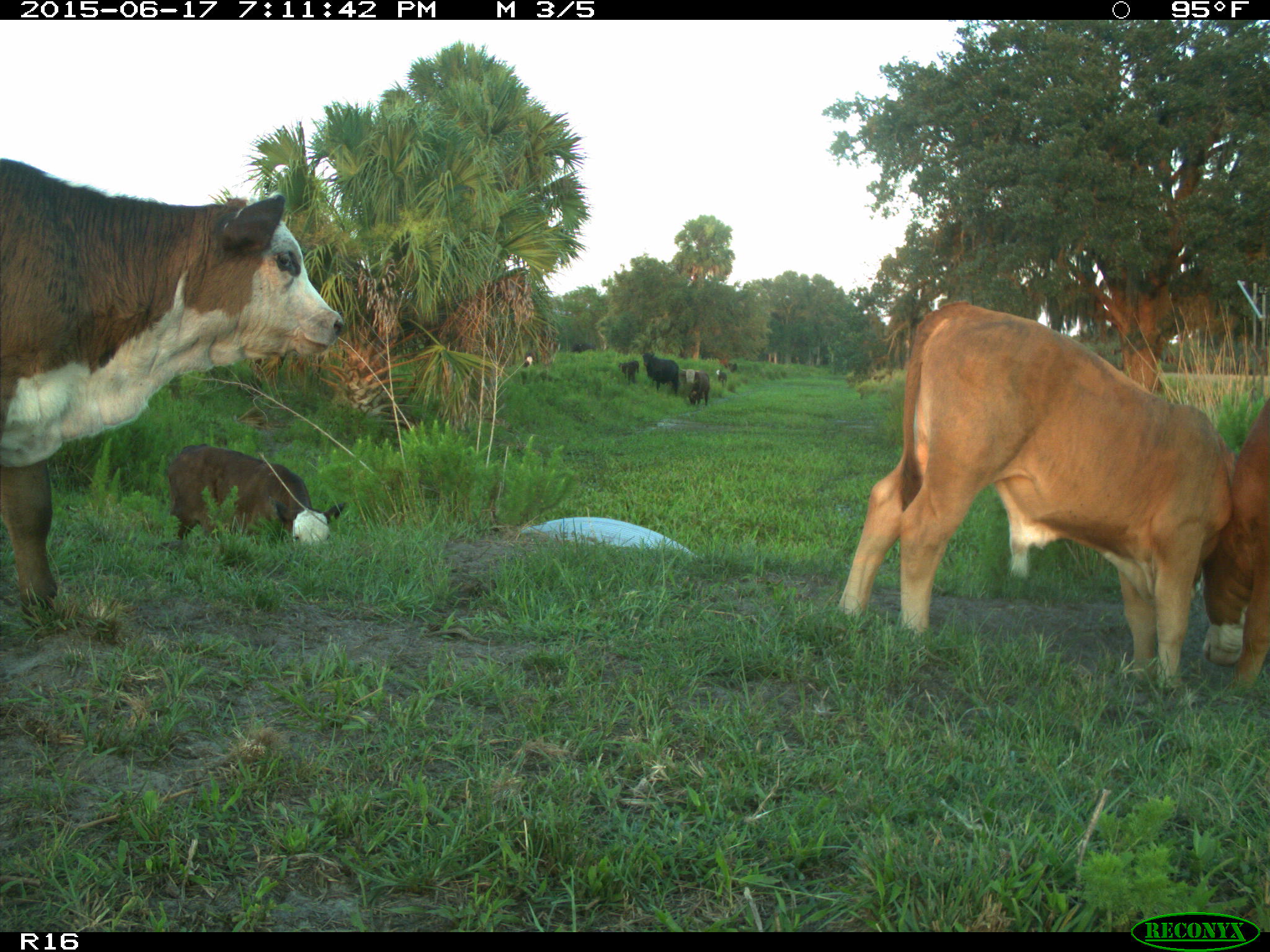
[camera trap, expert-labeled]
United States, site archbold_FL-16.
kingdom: Animalia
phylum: Chordata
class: Mammalia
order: Artiodactyla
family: Bovidae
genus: Bos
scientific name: Bos taurus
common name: domestic cow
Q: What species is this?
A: Bos taurus (domestic cow).